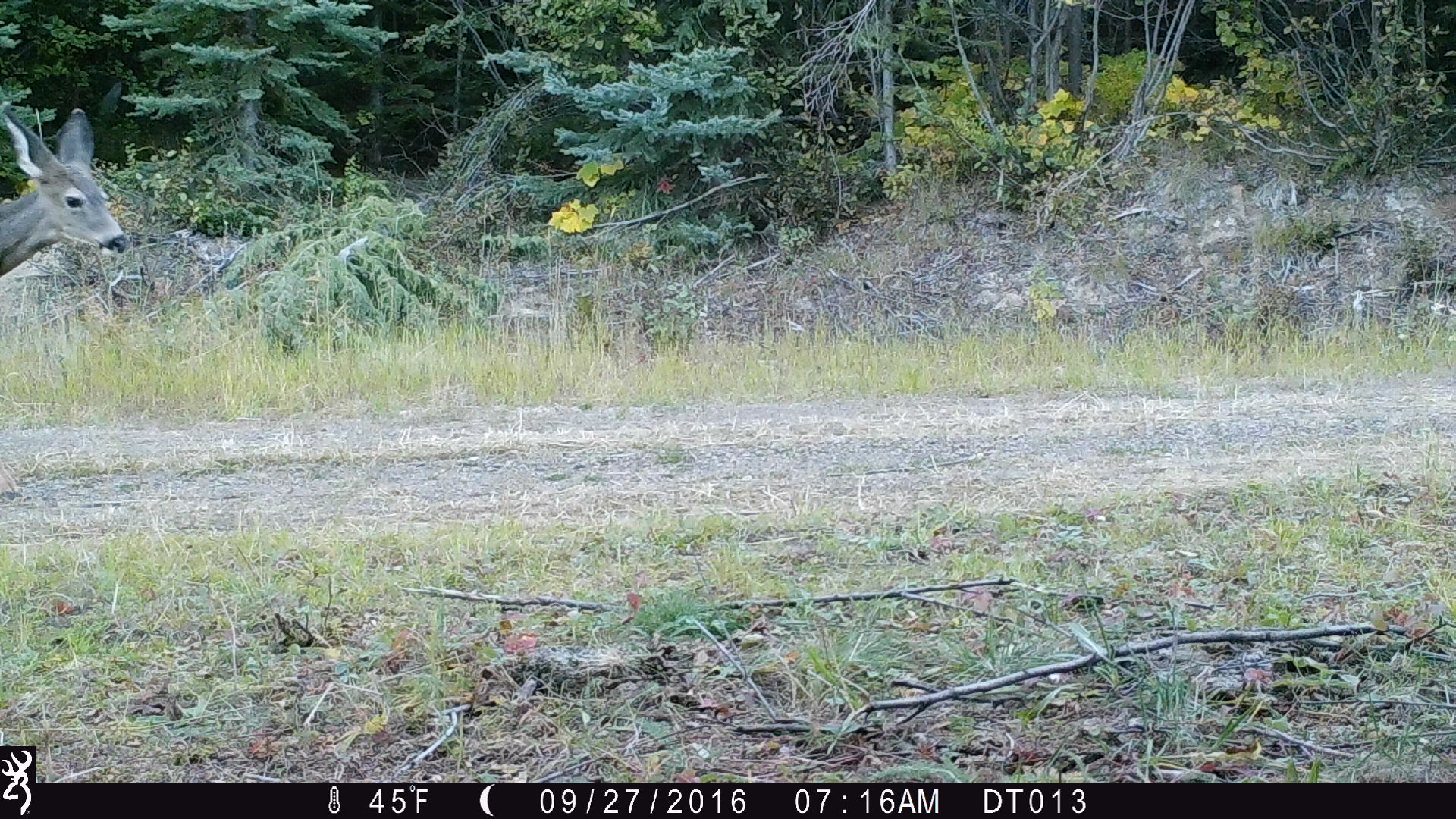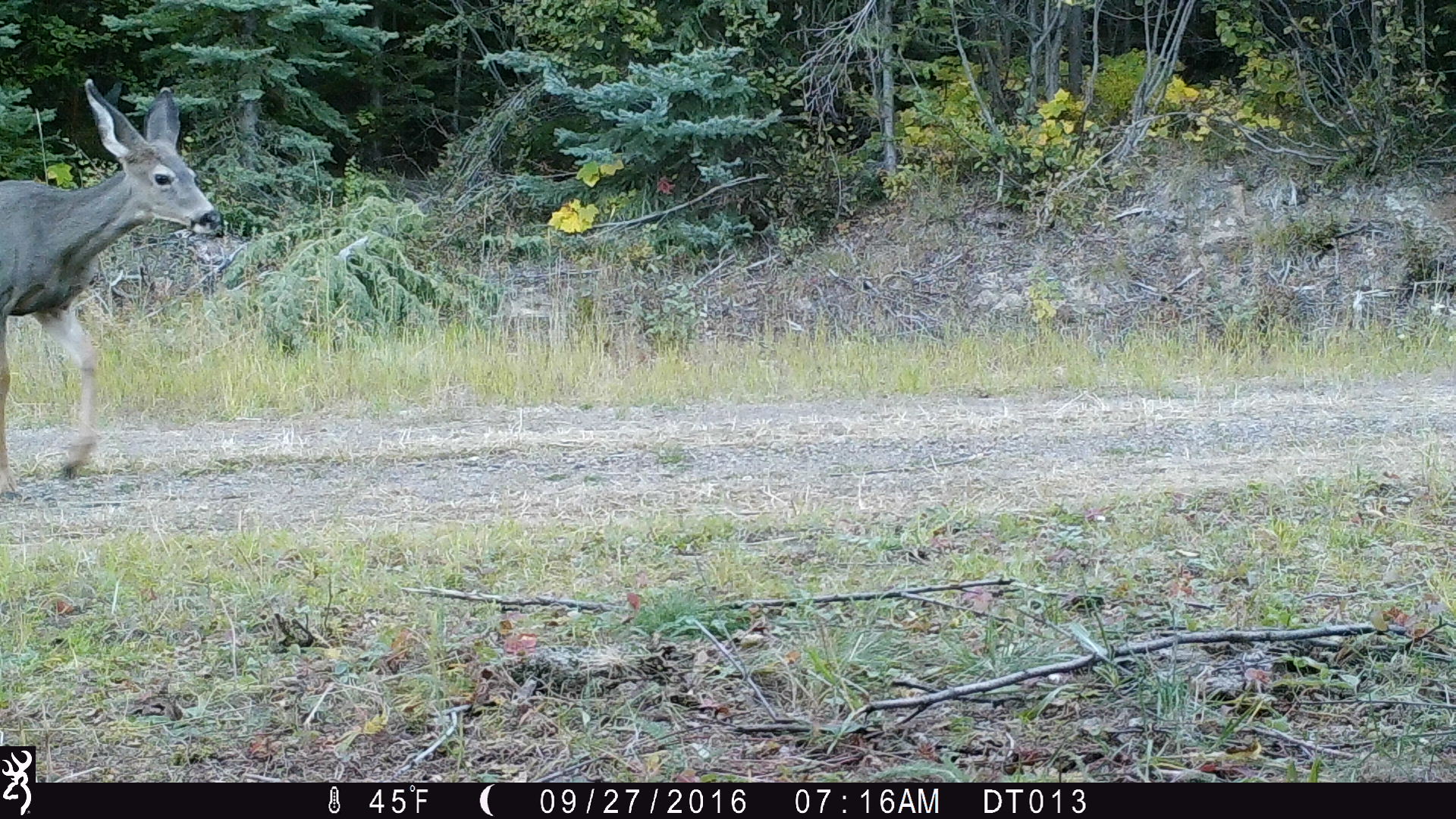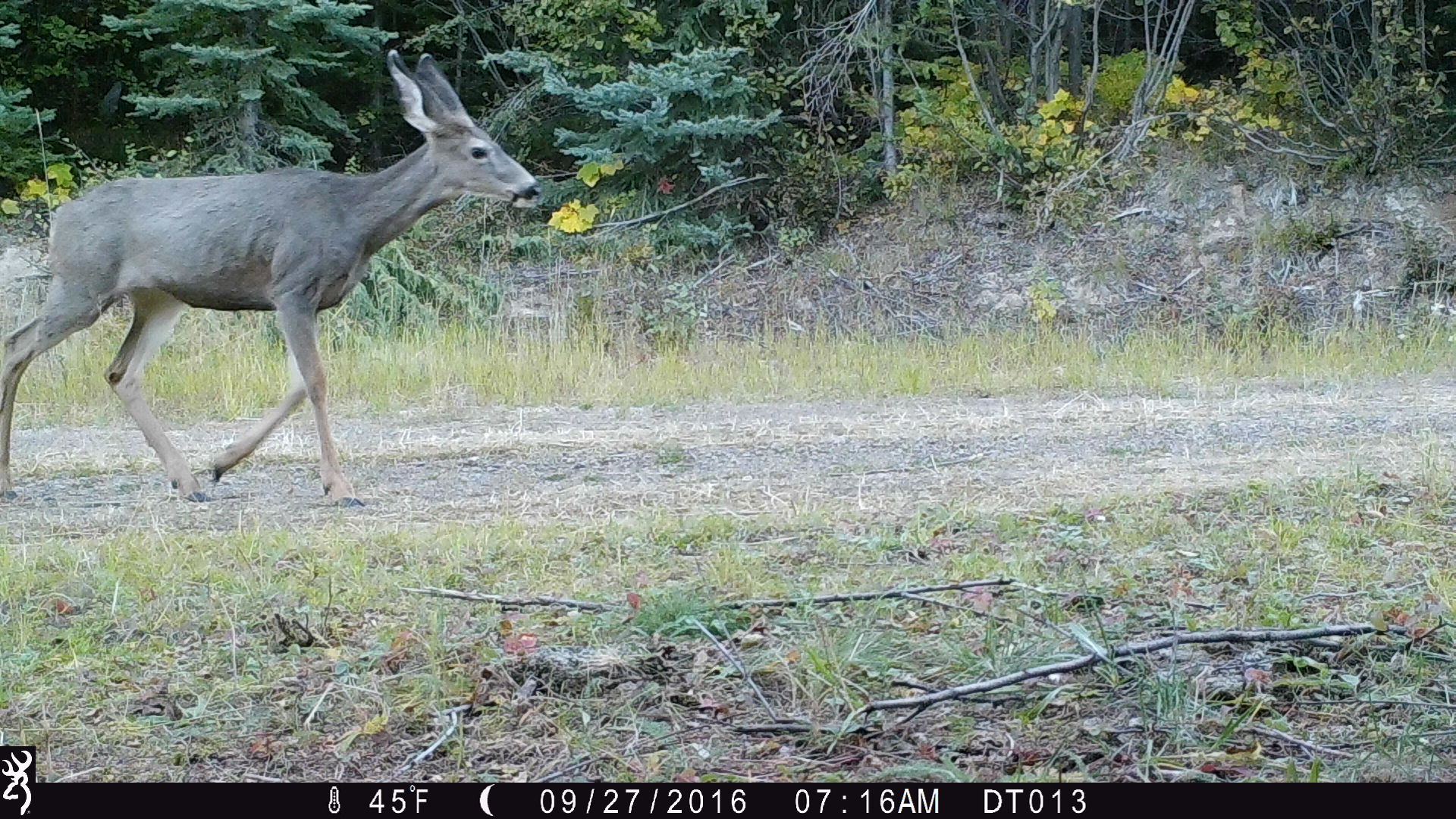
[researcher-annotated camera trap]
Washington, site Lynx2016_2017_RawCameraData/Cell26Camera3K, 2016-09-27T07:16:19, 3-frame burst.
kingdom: Animalia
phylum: Chordata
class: Mammalia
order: Artiodactyla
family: Cervidae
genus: Odocoileus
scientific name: Odocoileus hemionus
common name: mule deer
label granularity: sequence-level